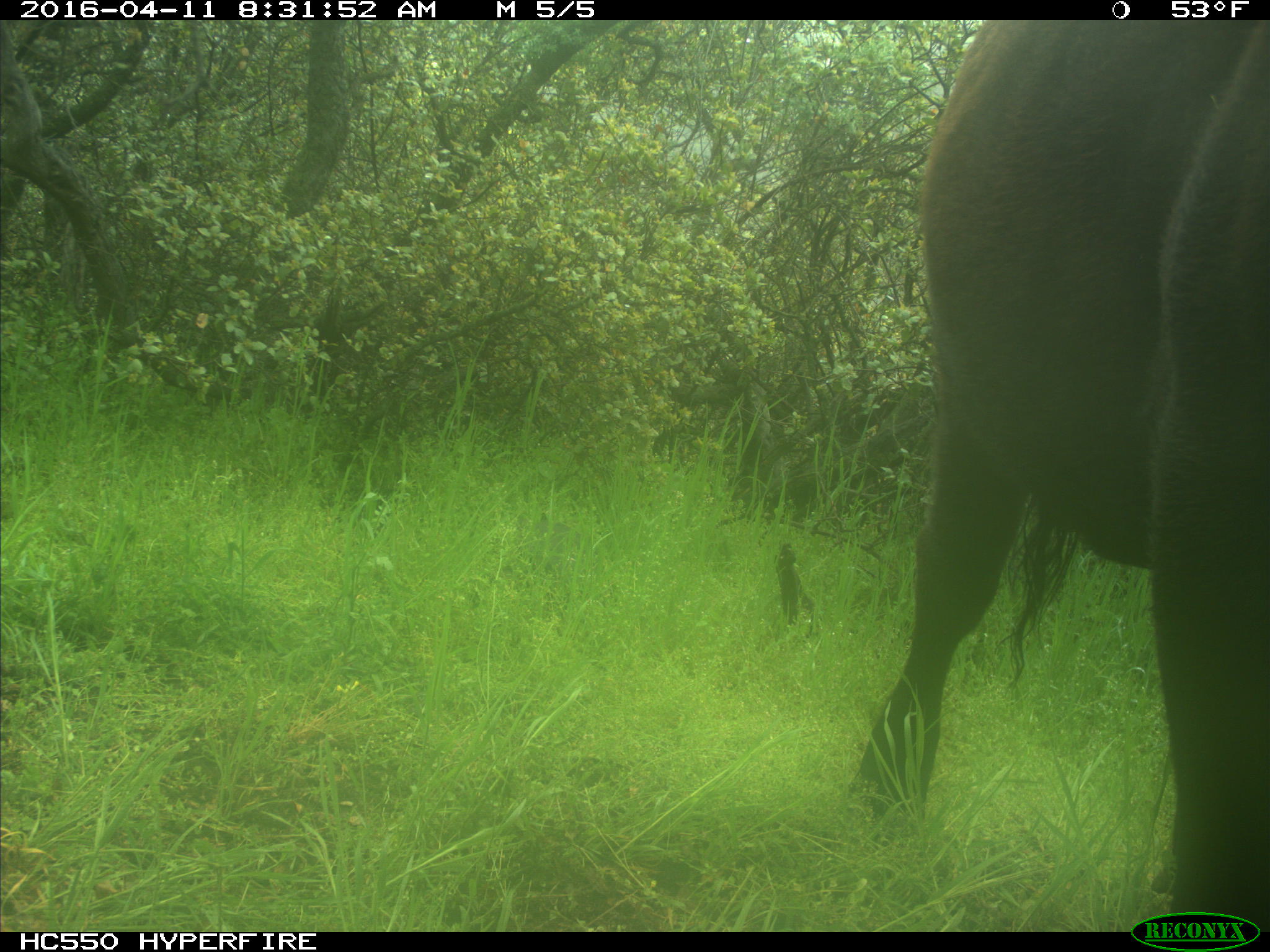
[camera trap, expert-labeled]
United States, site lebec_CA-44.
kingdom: Animalia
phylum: Chordata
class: Mammalia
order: Artiodactyla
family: Bovidae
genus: Bos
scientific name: Bos taurus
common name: domestic cow